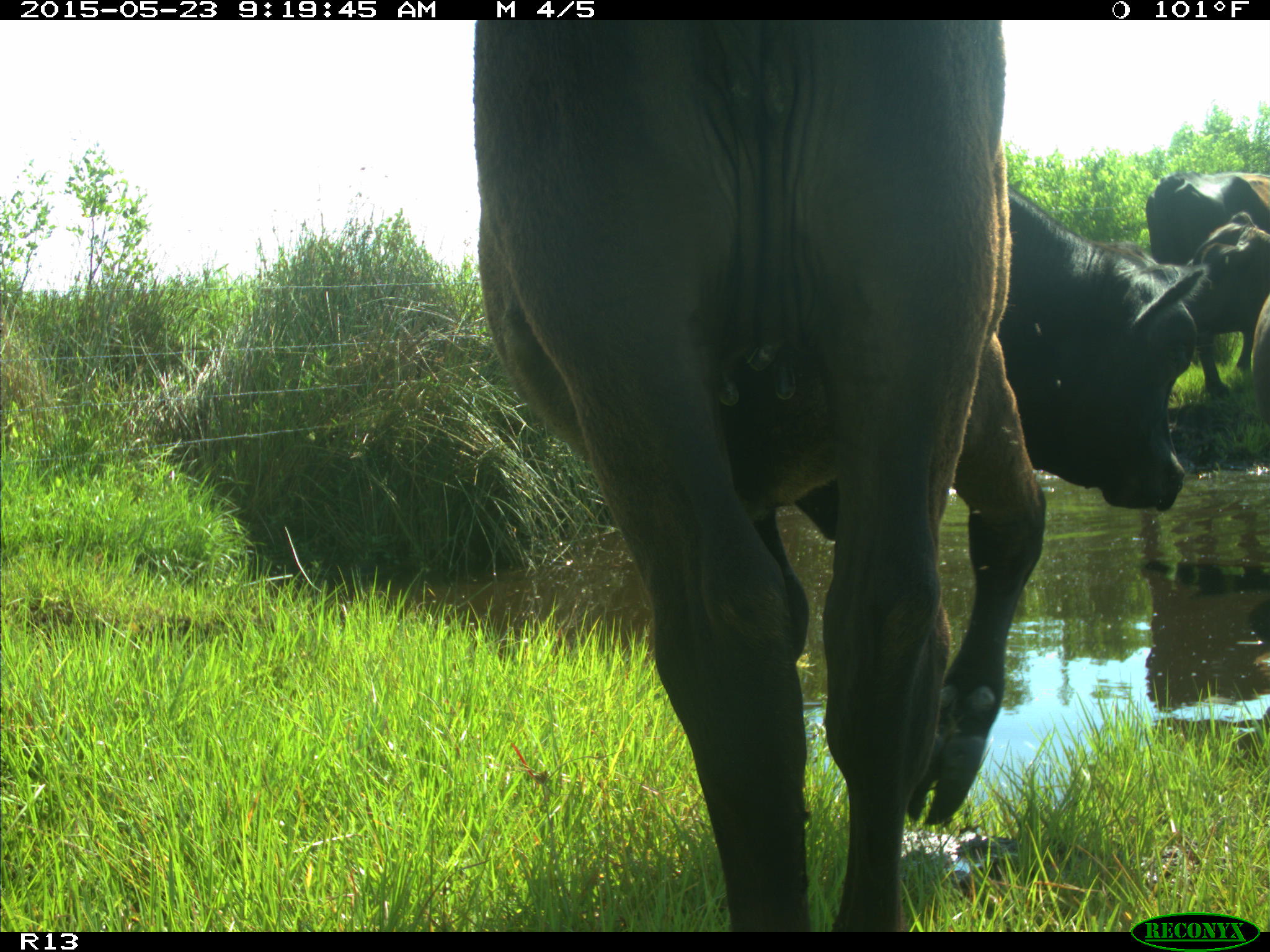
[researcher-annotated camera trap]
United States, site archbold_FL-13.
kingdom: Animalia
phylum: Chordata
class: Mammalia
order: Artiodactyla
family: Bovidae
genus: Bos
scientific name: Bos taurus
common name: domestic cow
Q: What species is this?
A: Bos taurus (domestic cow).